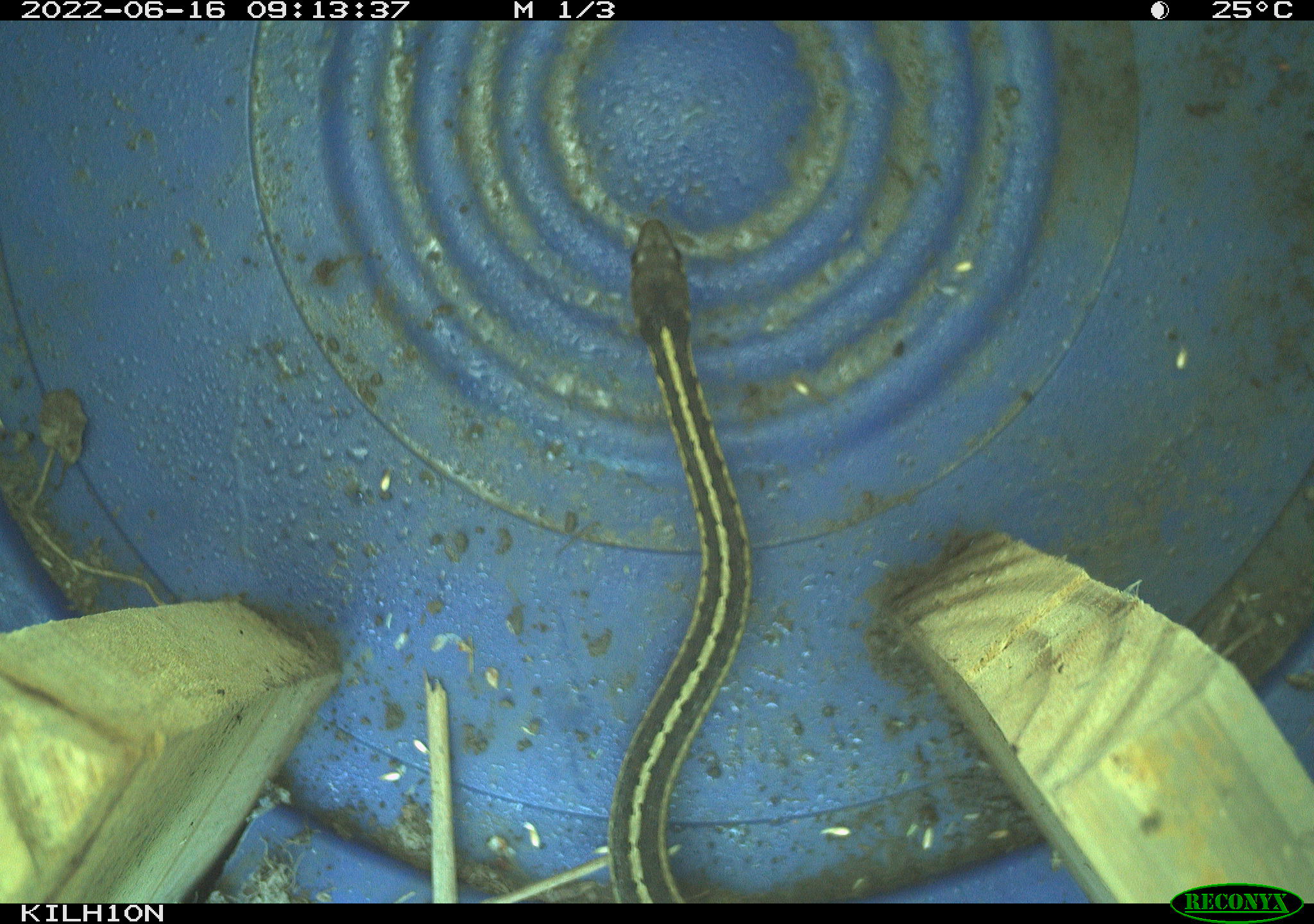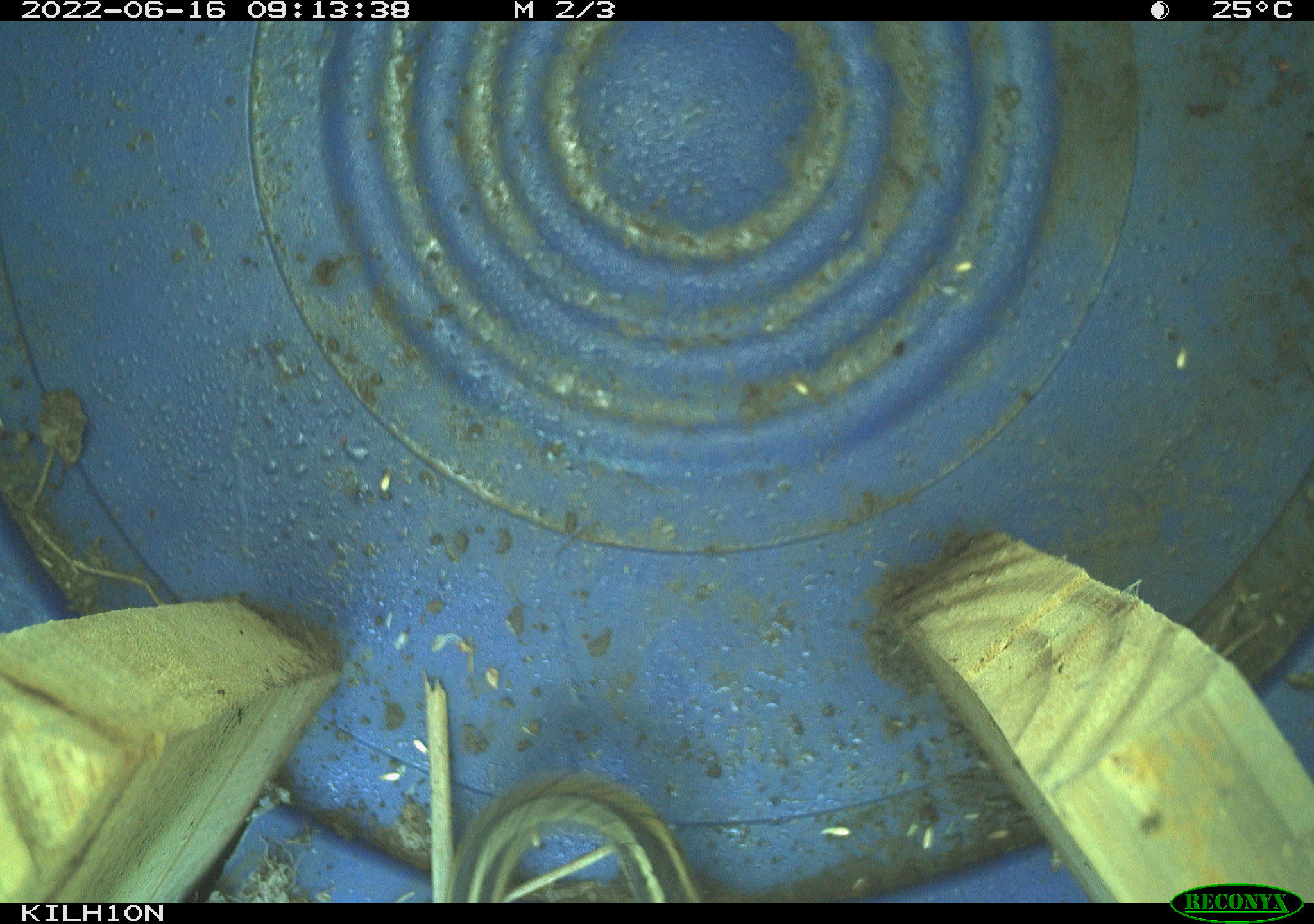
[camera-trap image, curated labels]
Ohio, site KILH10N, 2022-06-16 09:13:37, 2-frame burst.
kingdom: Animalia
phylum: Chordata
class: Reptilia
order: Squamata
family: Colubridae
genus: Thamnophis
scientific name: Thamnophis sirtalis sirtalis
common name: eastern gartersnake